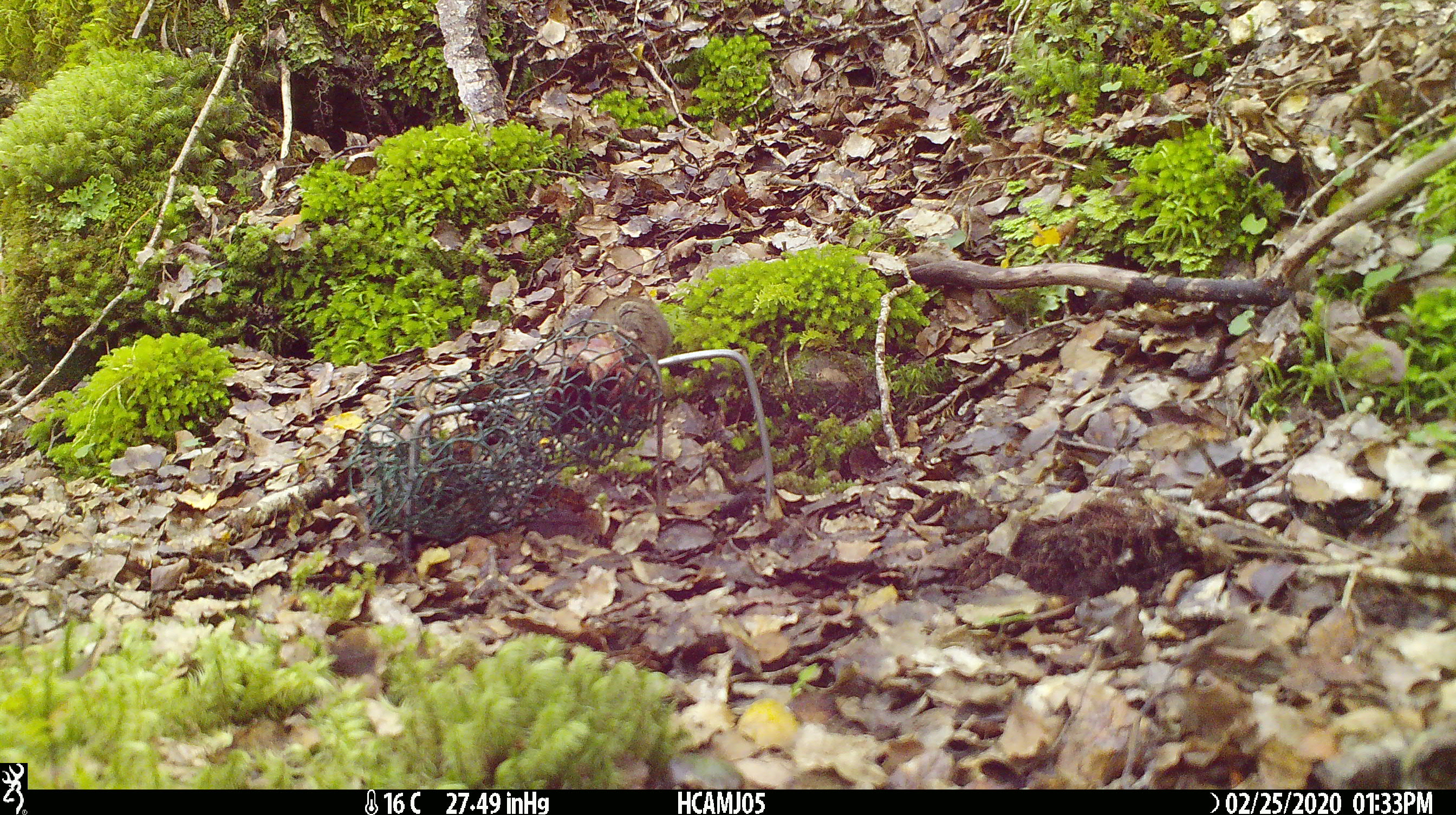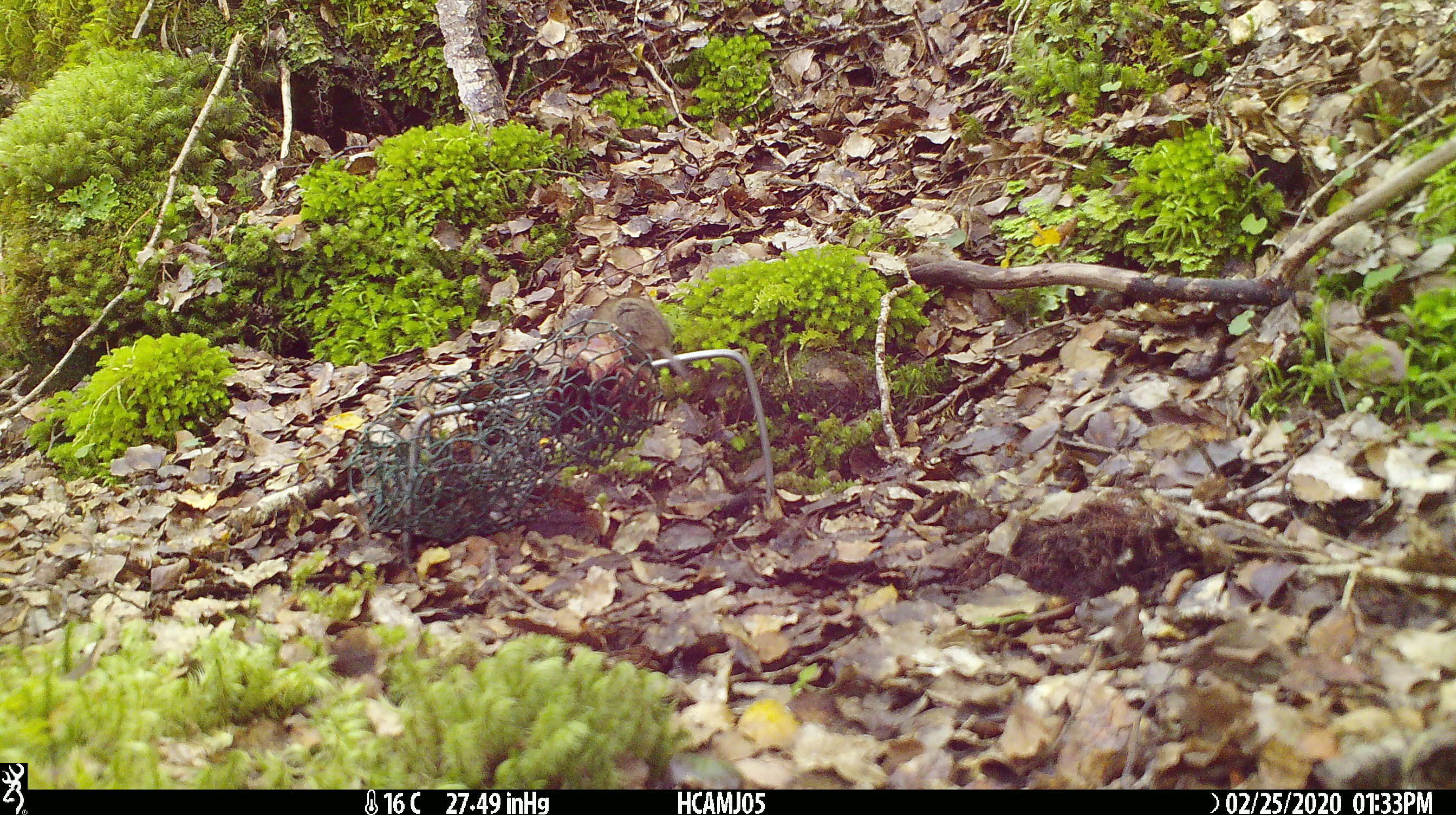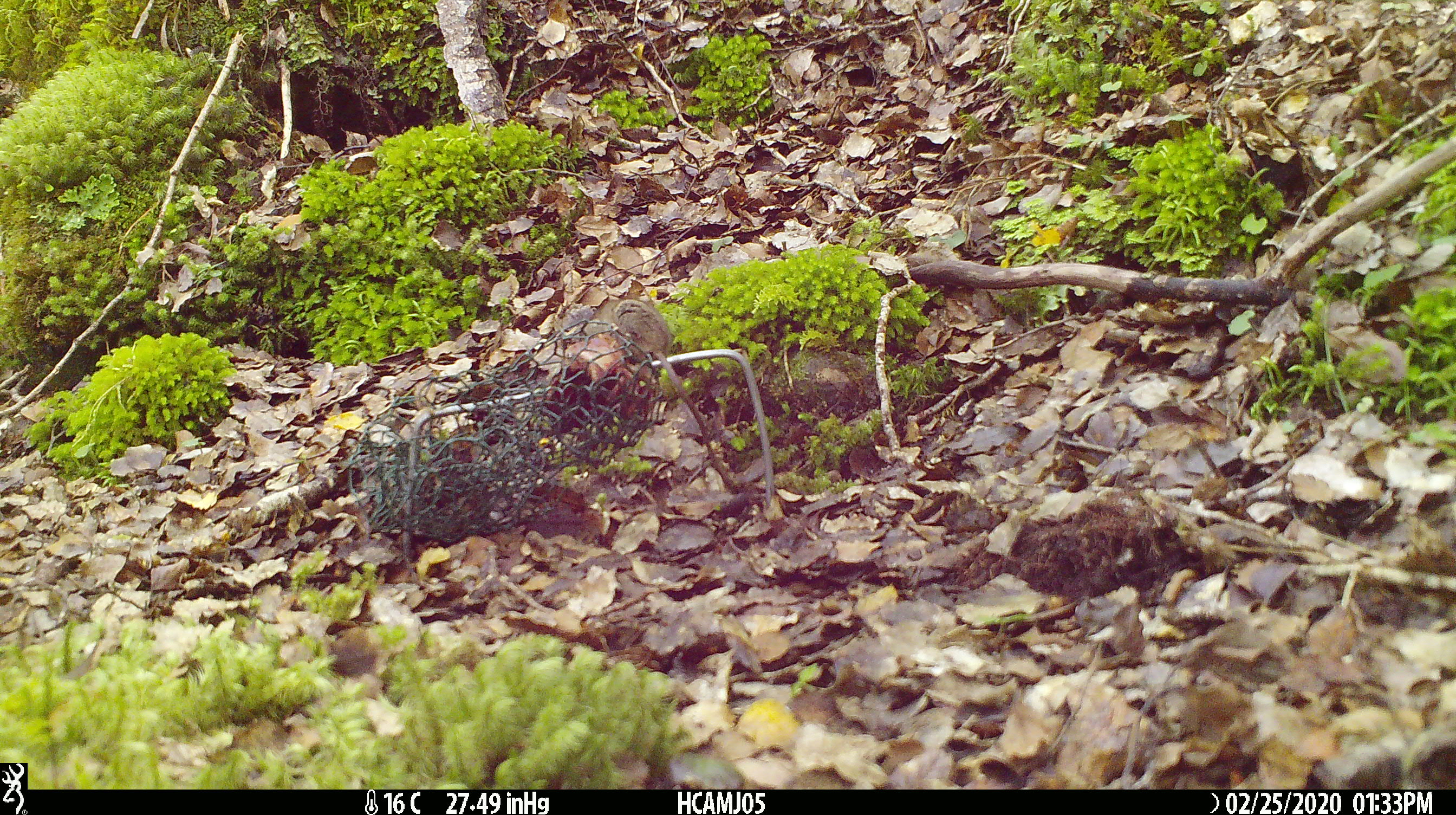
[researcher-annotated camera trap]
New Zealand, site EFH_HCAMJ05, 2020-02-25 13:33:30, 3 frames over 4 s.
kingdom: Animalia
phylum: Chordata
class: Mammalia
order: Rodentia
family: Muridae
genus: Mus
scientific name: Mus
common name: mouse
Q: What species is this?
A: Mouse (Mus).